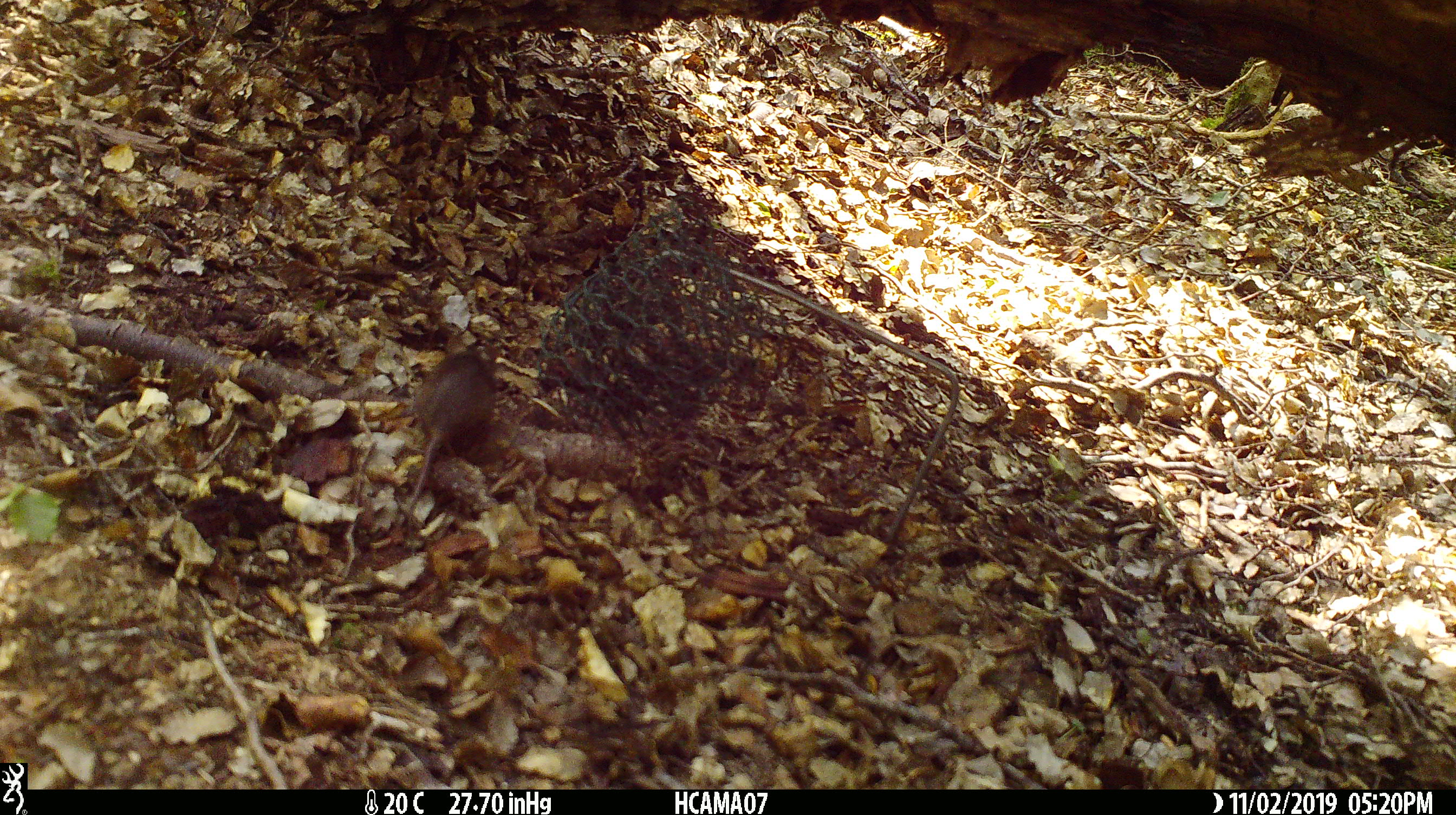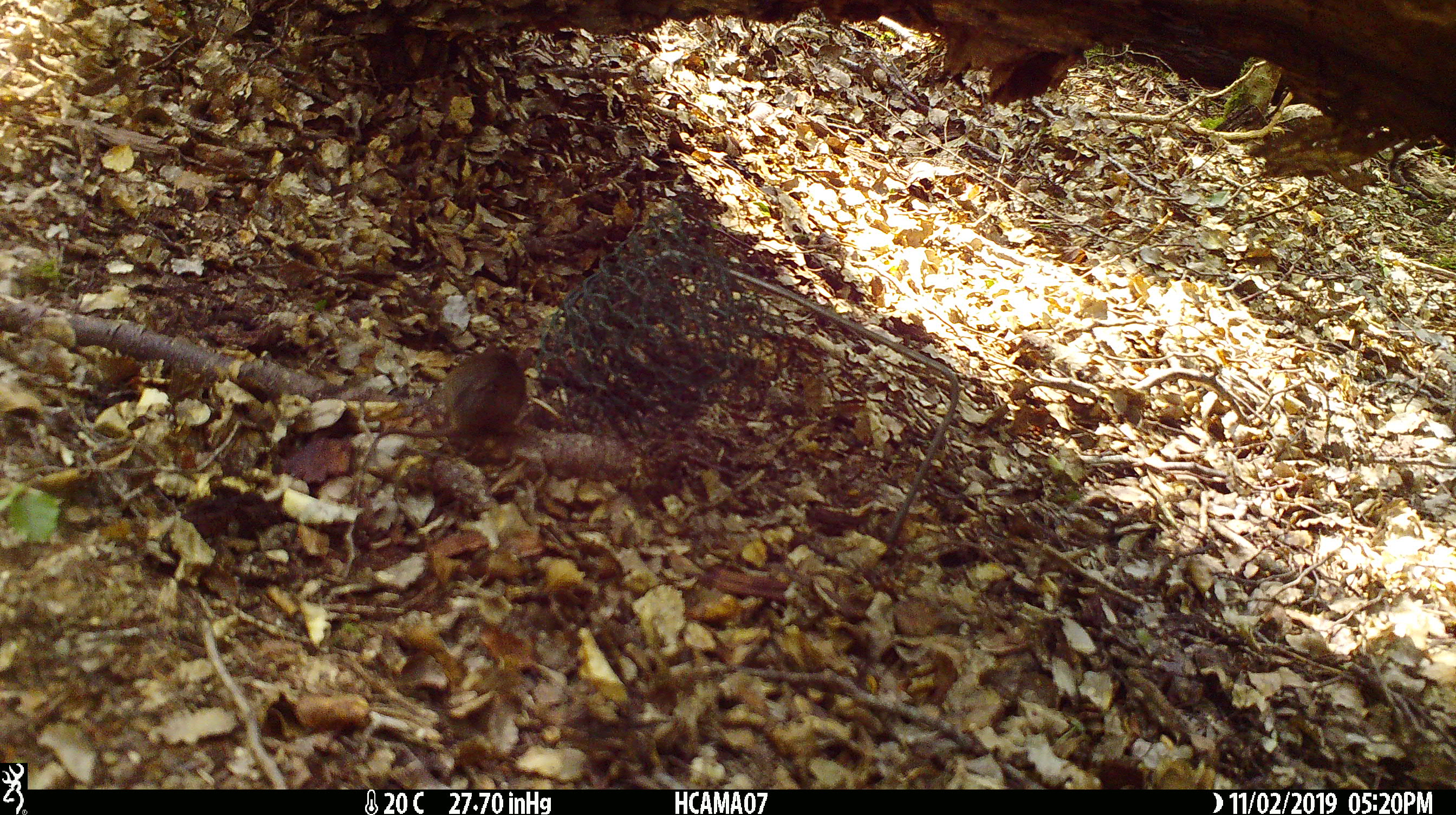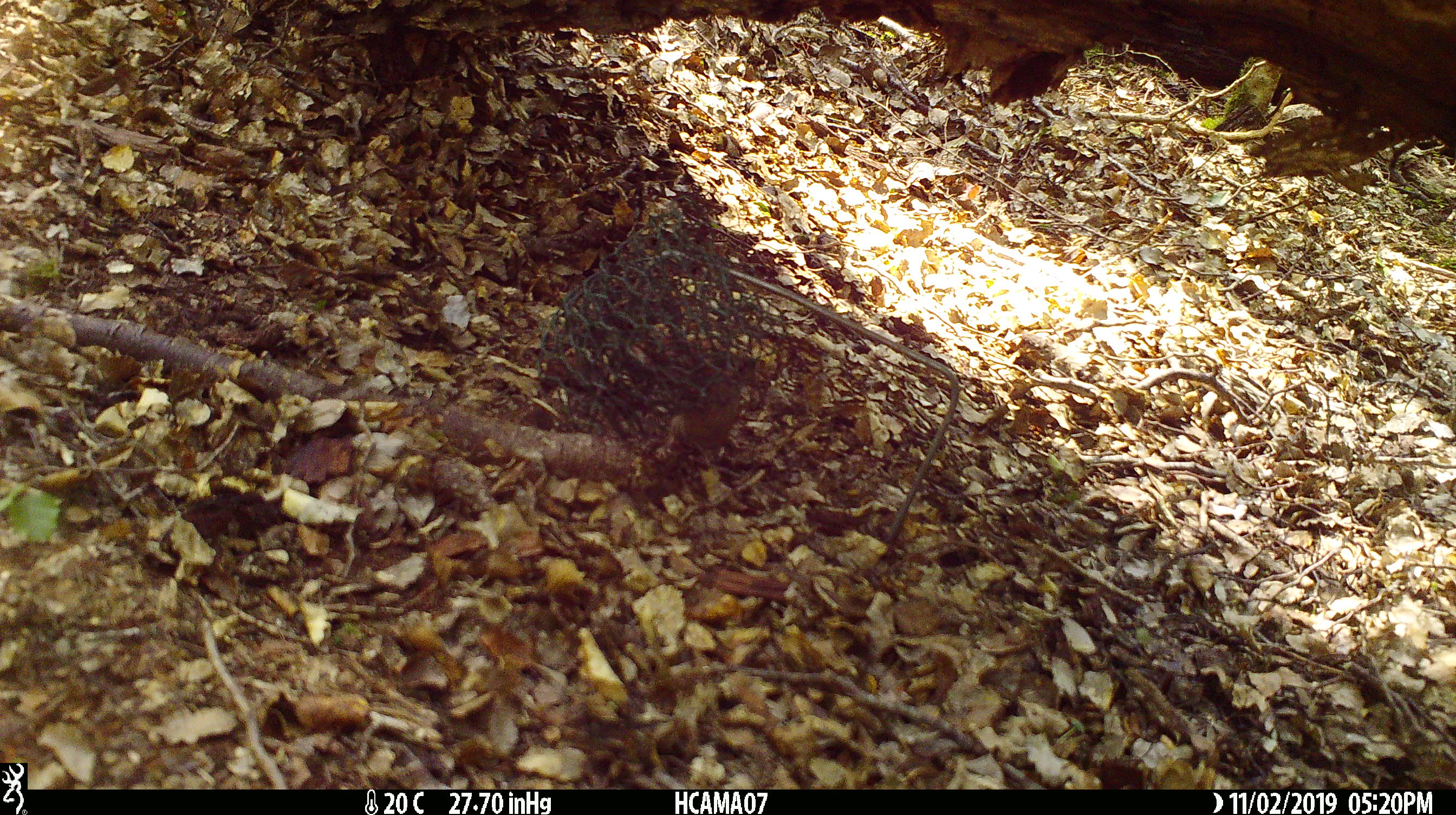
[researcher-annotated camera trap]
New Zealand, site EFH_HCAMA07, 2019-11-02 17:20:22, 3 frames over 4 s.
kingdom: Animalia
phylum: Chordata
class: Mammalia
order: Rodentia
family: Muridae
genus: Mus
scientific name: Mus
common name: mouse